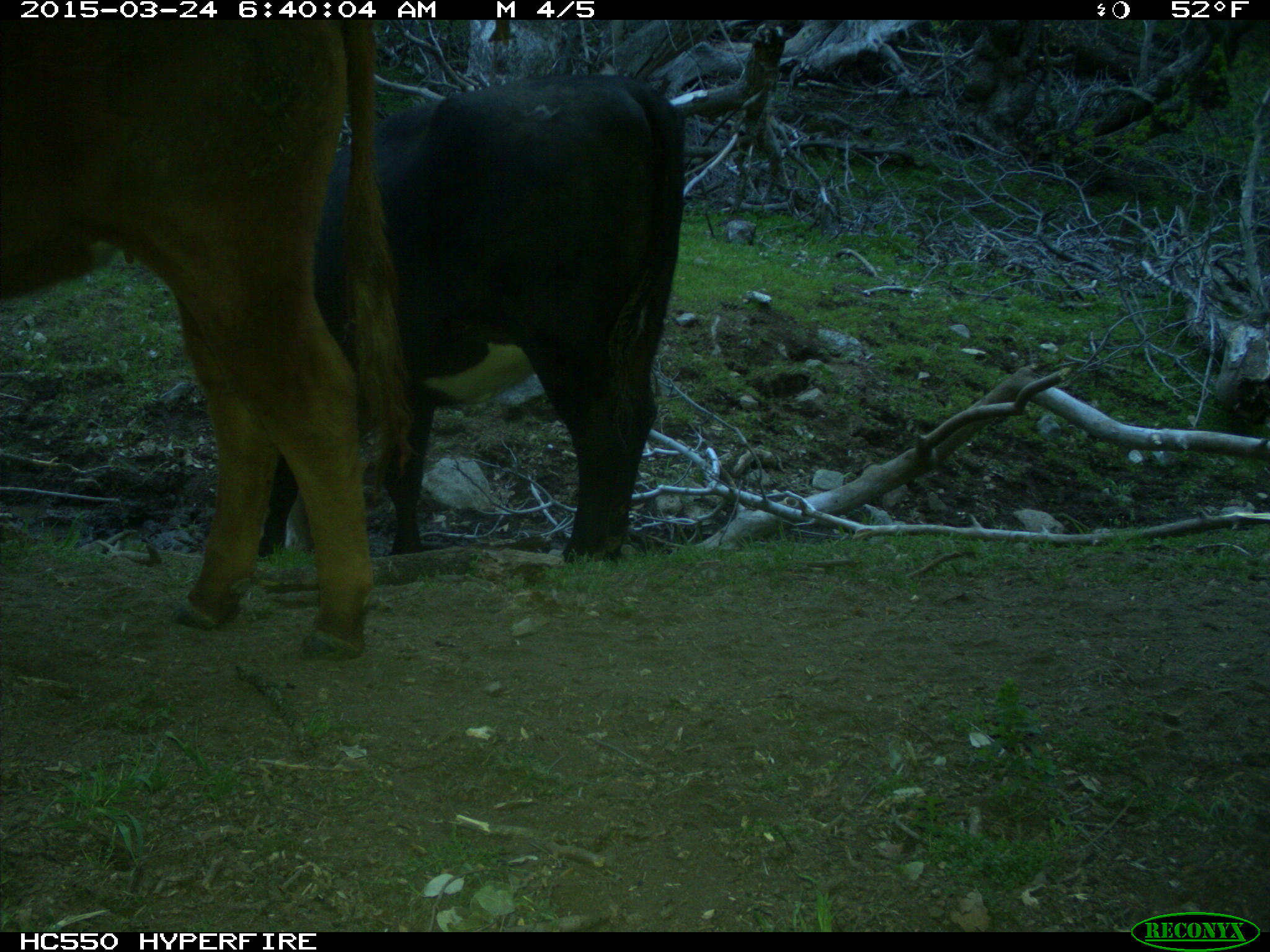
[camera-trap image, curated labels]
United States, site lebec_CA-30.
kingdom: Animalia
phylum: Chordata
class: Mammalia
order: Artiodactyla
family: Bovidae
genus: Bos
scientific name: Bos taurus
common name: domestic cow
Bos taurus (domestic cow).